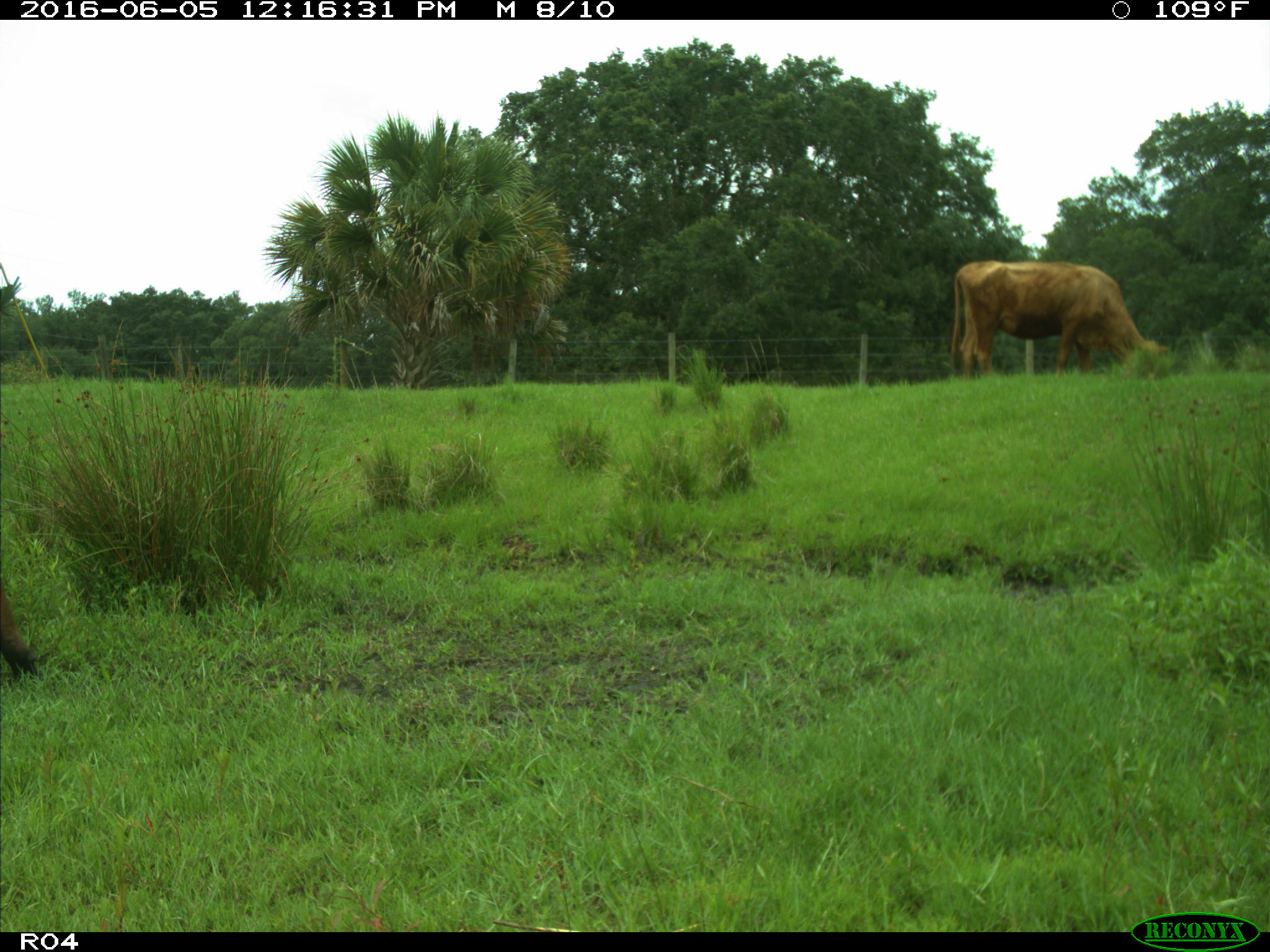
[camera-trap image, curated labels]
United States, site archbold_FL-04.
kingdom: Animalia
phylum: Chordata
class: Mammalia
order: Artiodactyla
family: Bovidae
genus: Bos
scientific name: Bos taurus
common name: domestic cow